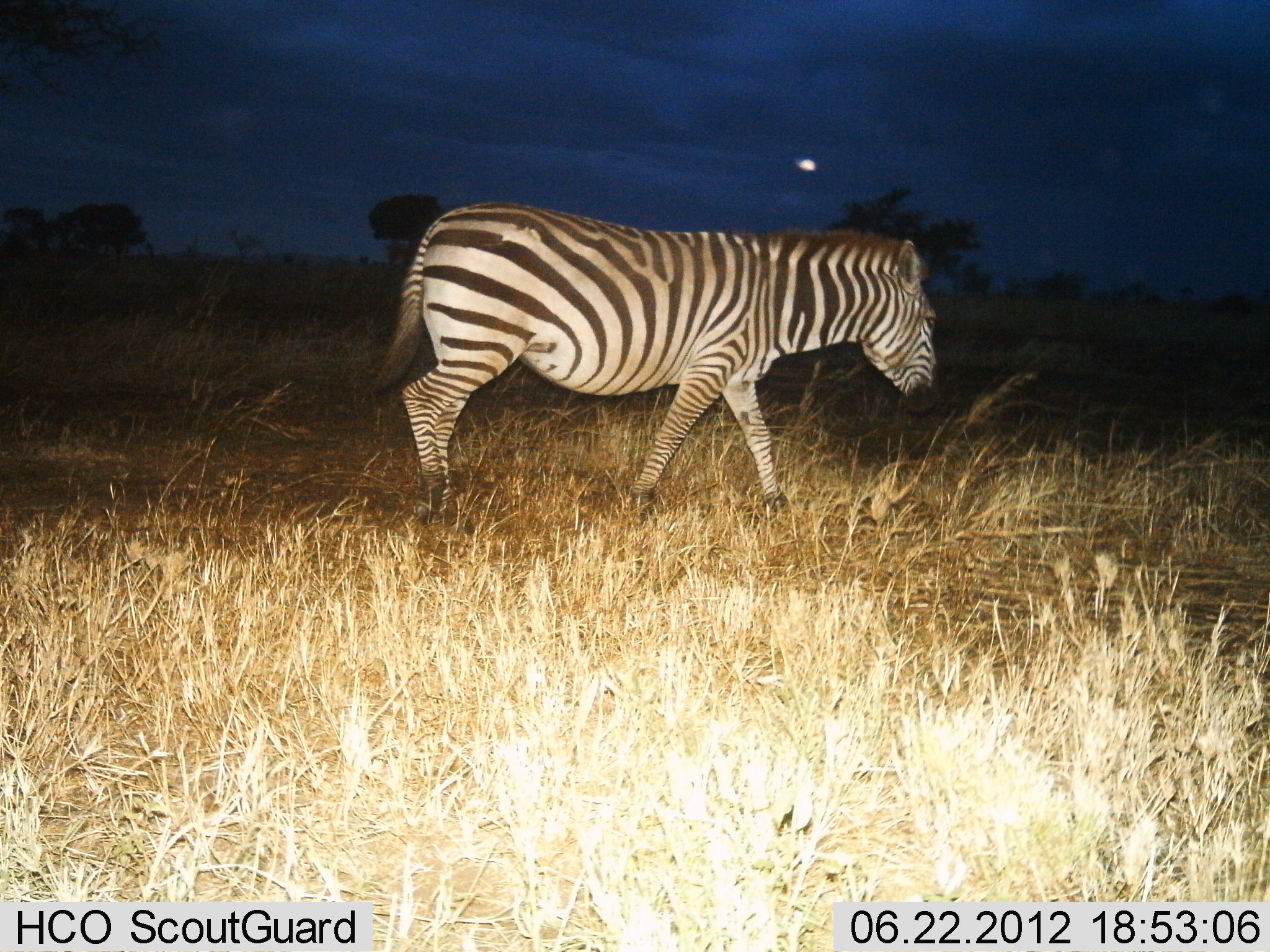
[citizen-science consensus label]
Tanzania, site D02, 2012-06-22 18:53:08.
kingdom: Animalia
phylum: Chordata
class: Mammalia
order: Perissodactyla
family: Equidae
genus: Equus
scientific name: Equus quagga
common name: plains zebra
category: zebra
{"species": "zebra (plains zebra) (Equus quagga)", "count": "1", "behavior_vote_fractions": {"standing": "0%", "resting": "0%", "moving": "100%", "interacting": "0%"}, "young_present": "0%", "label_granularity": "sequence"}